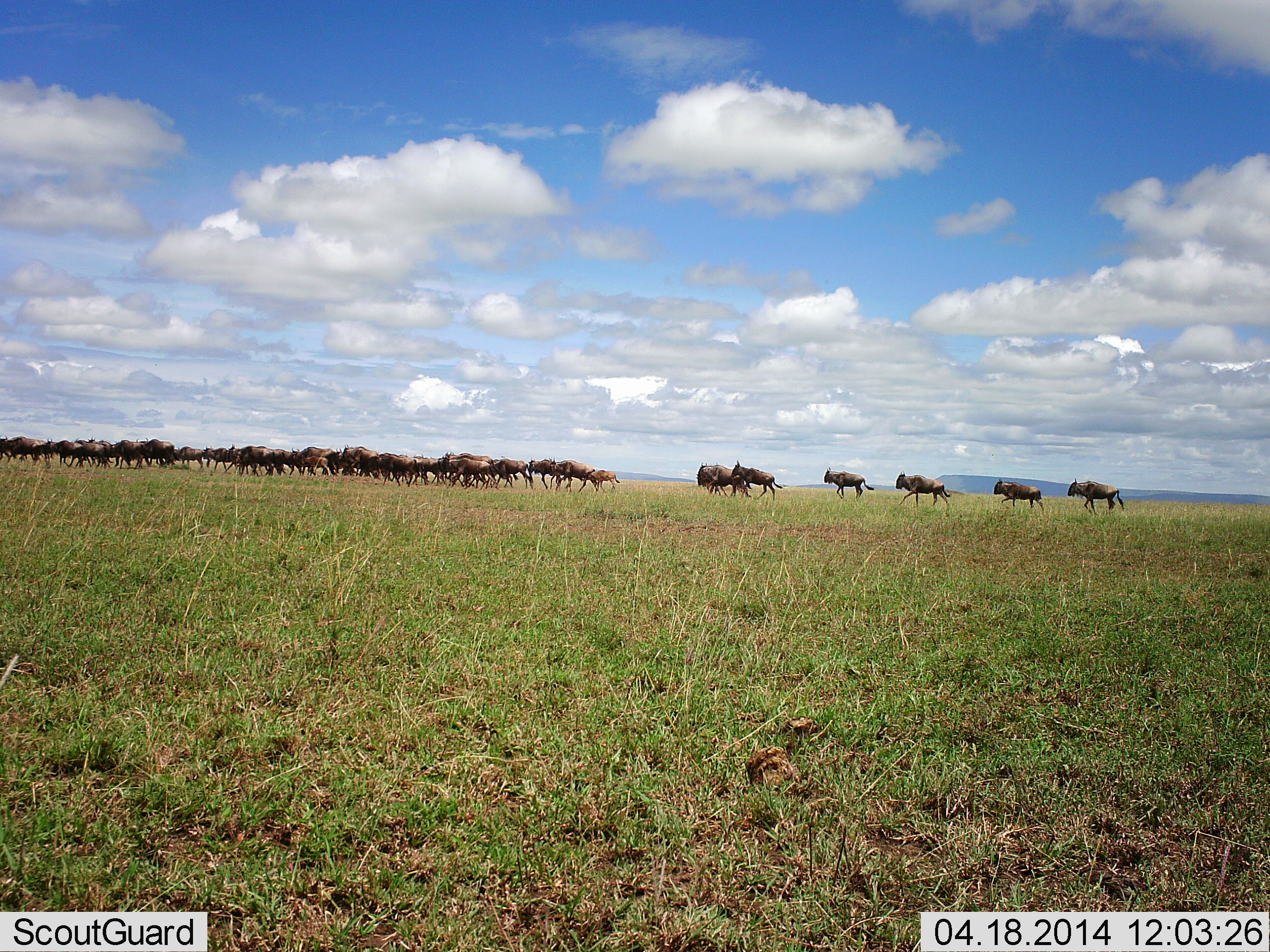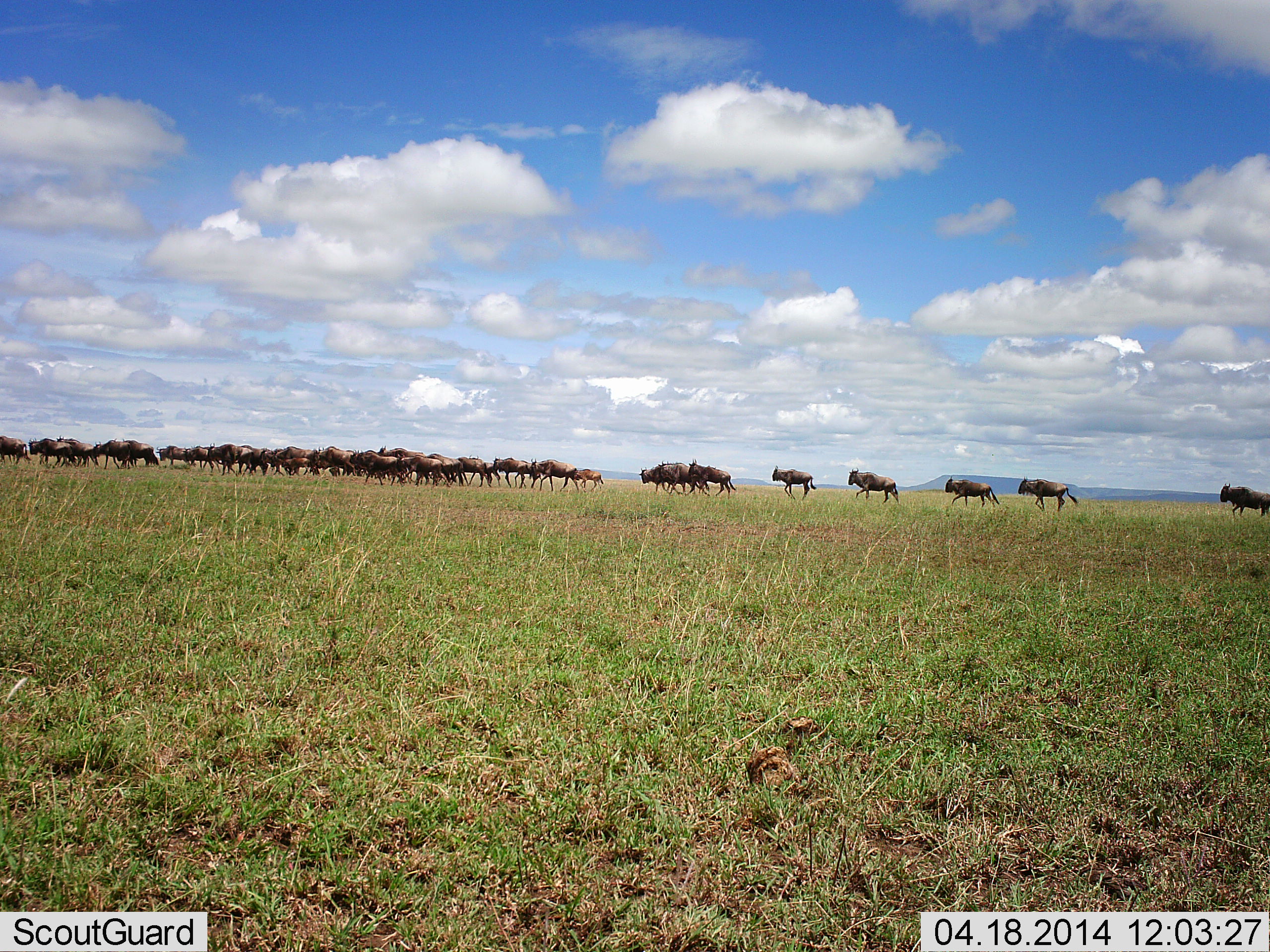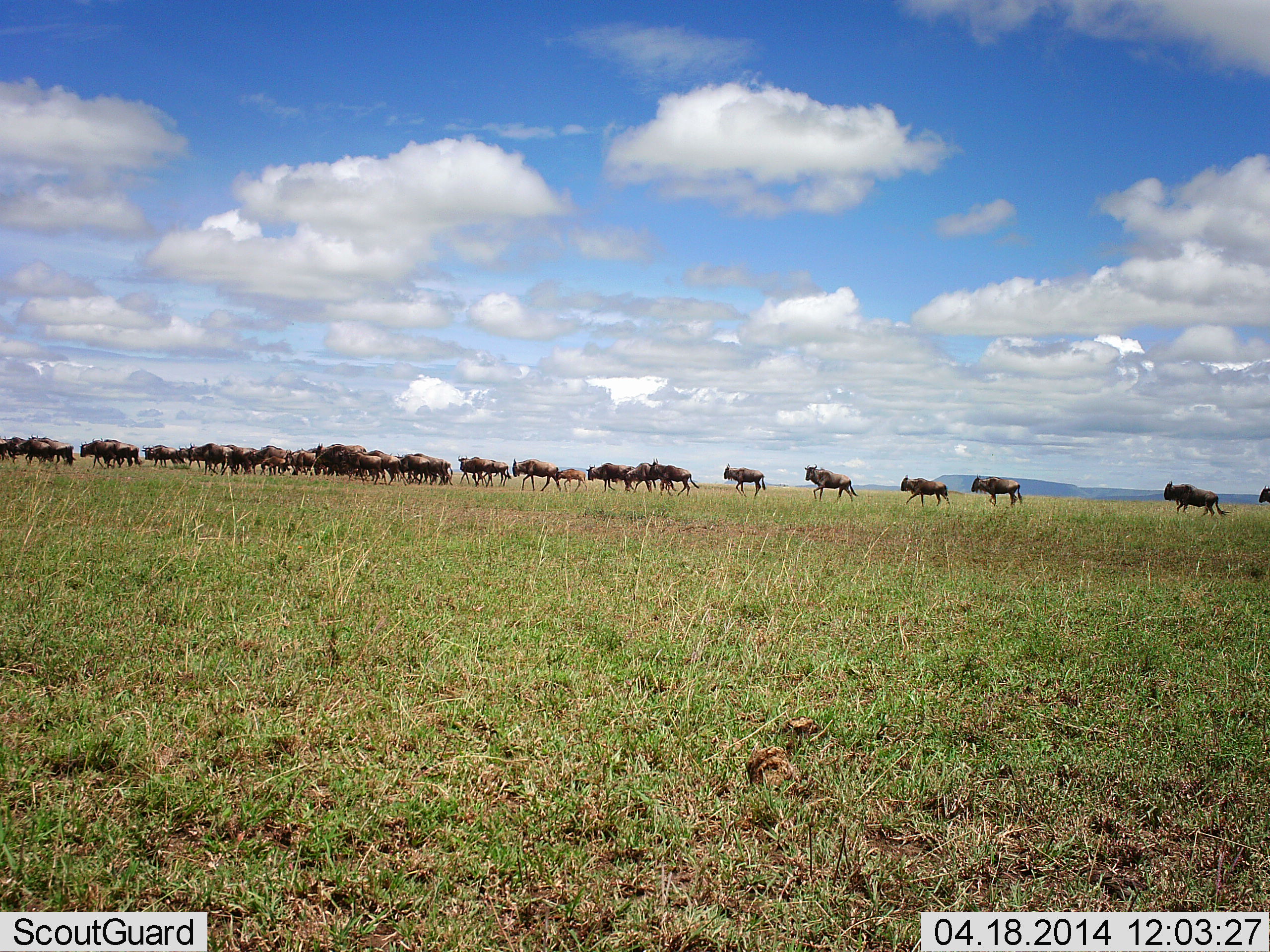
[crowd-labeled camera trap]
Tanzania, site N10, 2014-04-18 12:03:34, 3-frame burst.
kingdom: Animalia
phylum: Chordata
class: Mammalia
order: Artiodactyla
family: Bovidae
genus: Connochaetes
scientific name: Connochaetes taurinus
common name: blue wildebeest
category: wildebeest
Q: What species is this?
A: Wildebeest (blue wildebeest) (Connochaetes taurinus).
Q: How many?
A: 51+.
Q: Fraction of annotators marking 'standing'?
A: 10%.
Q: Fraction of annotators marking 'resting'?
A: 0%.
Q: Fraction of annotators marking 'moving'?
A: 100%.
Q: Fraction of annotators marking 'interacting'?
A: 0%.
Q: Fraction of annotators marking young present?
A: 0%.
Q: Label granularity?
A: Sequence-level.